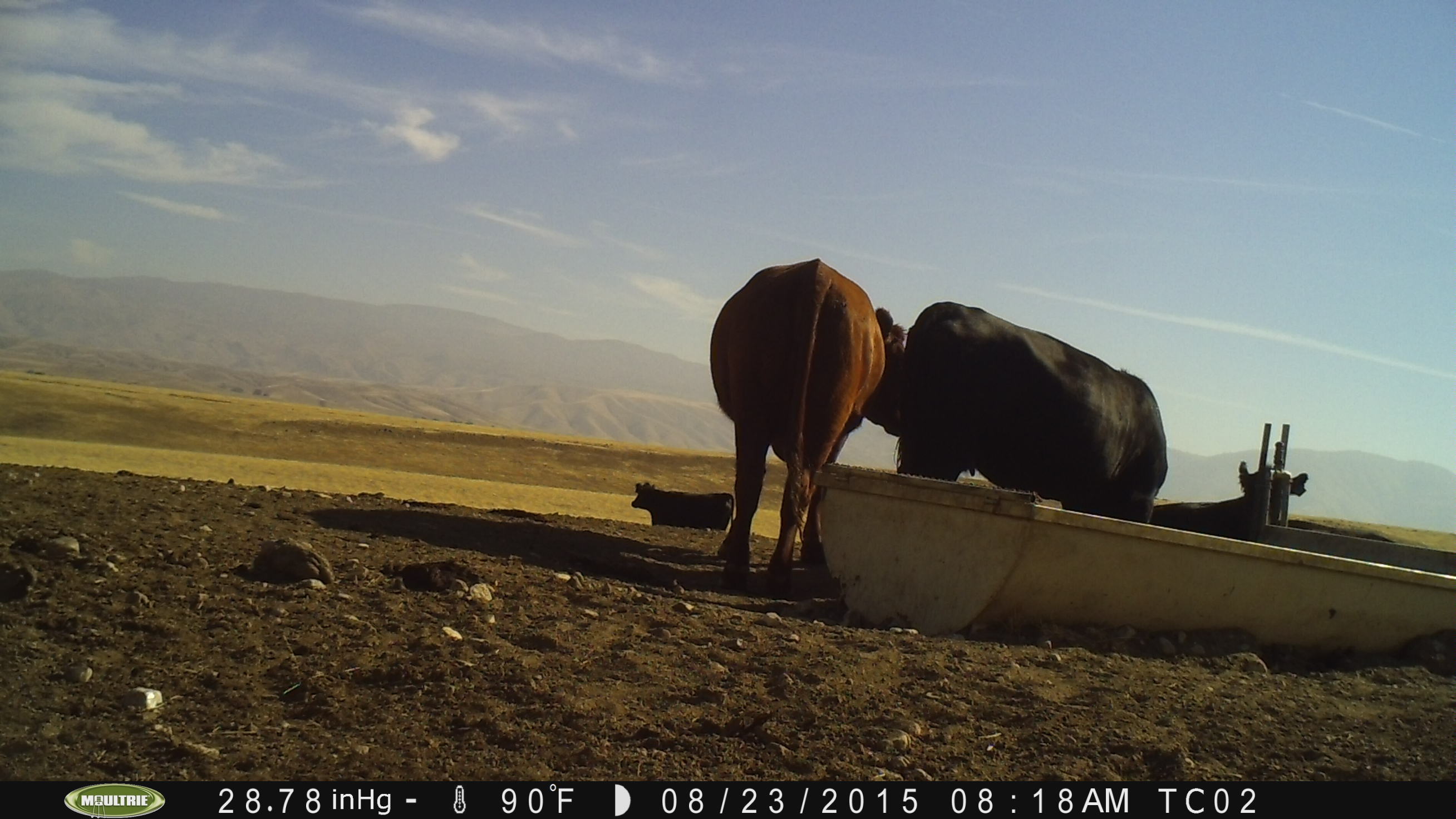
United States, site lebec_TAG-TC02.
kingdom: Animalia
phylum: Chordata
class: Mammalia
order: Artiodactyla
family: Bovidae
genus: Bos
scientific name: Bos taurus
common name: domestic cow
Bos taurus (domestic cow).